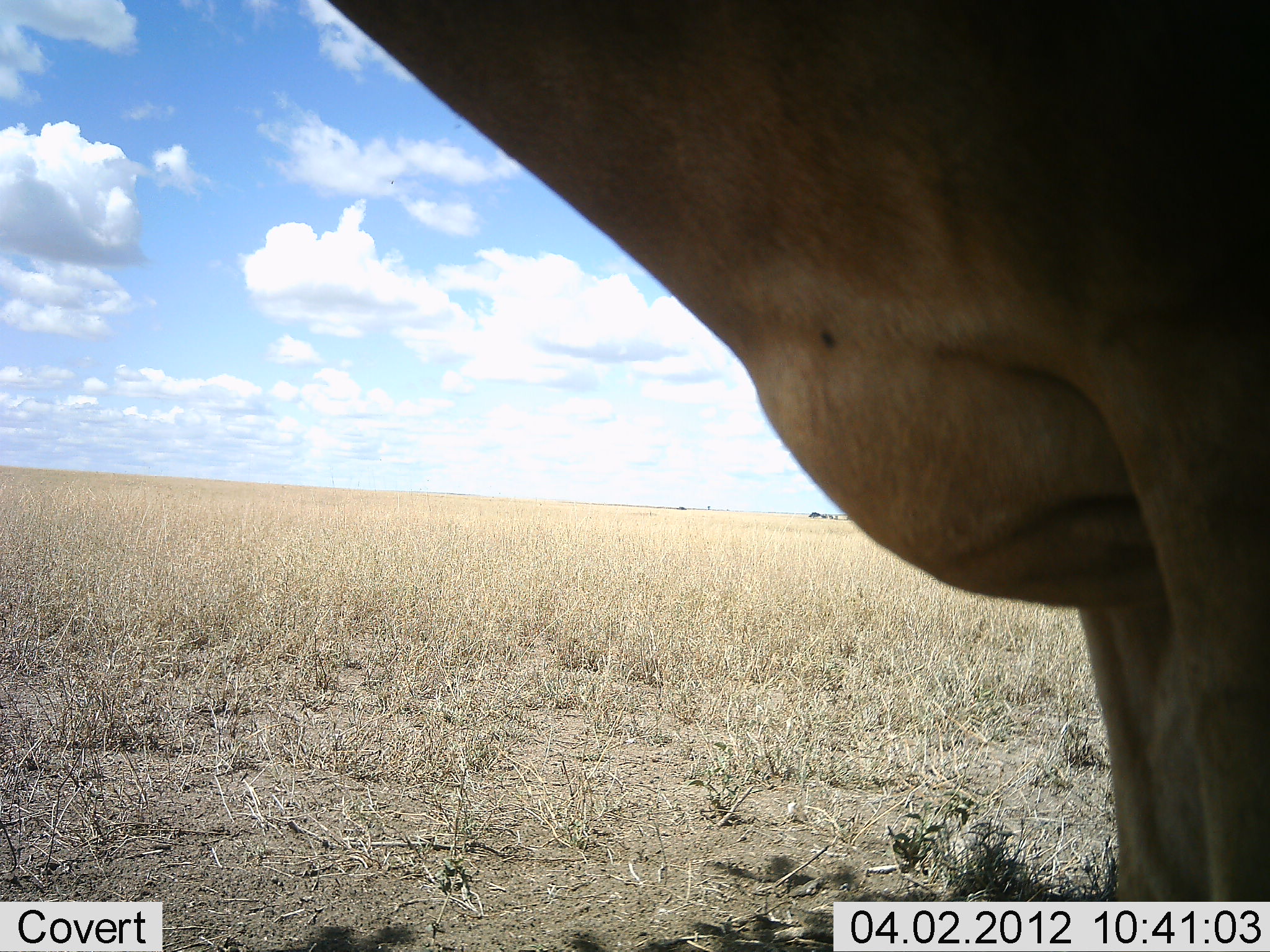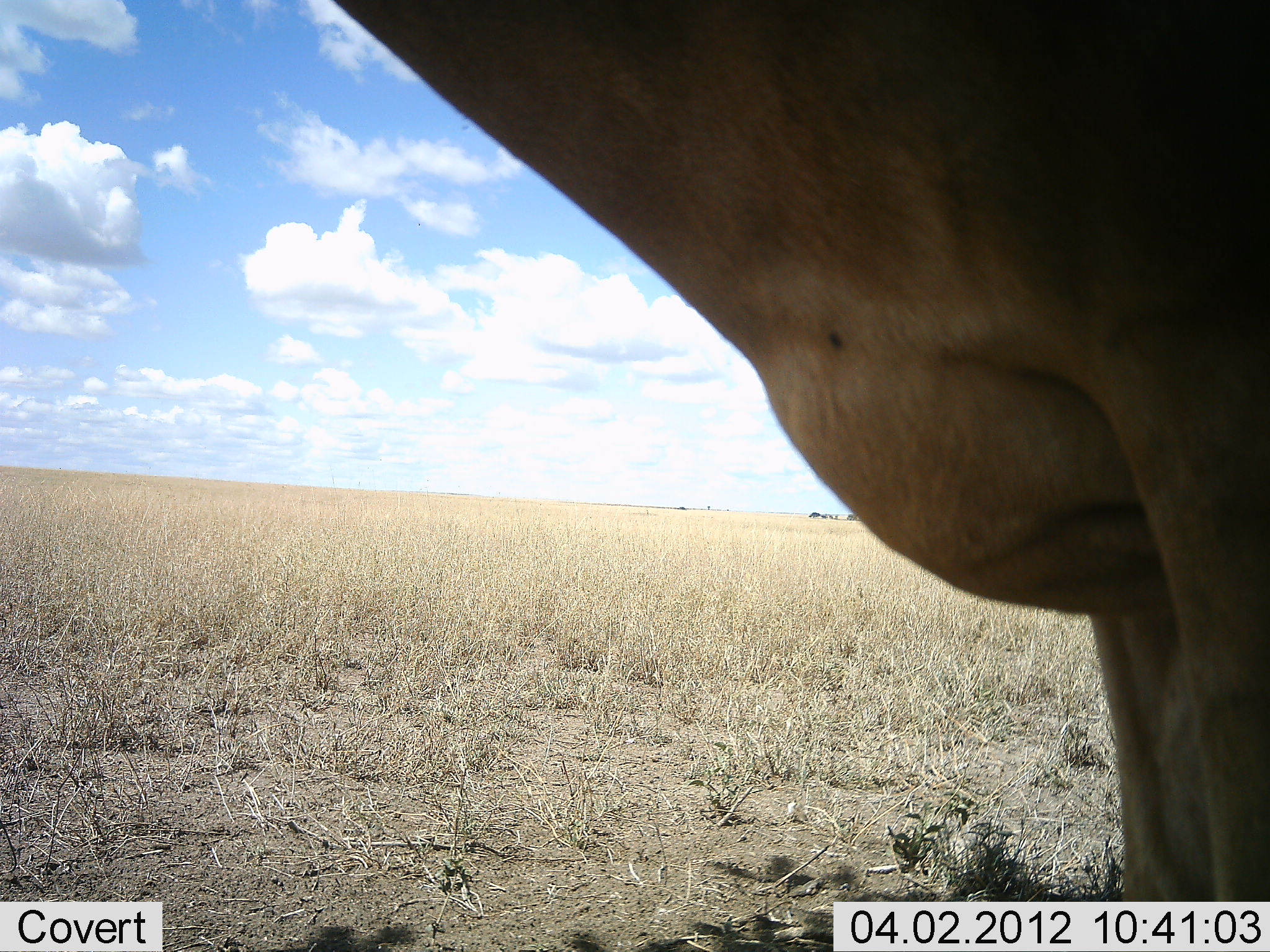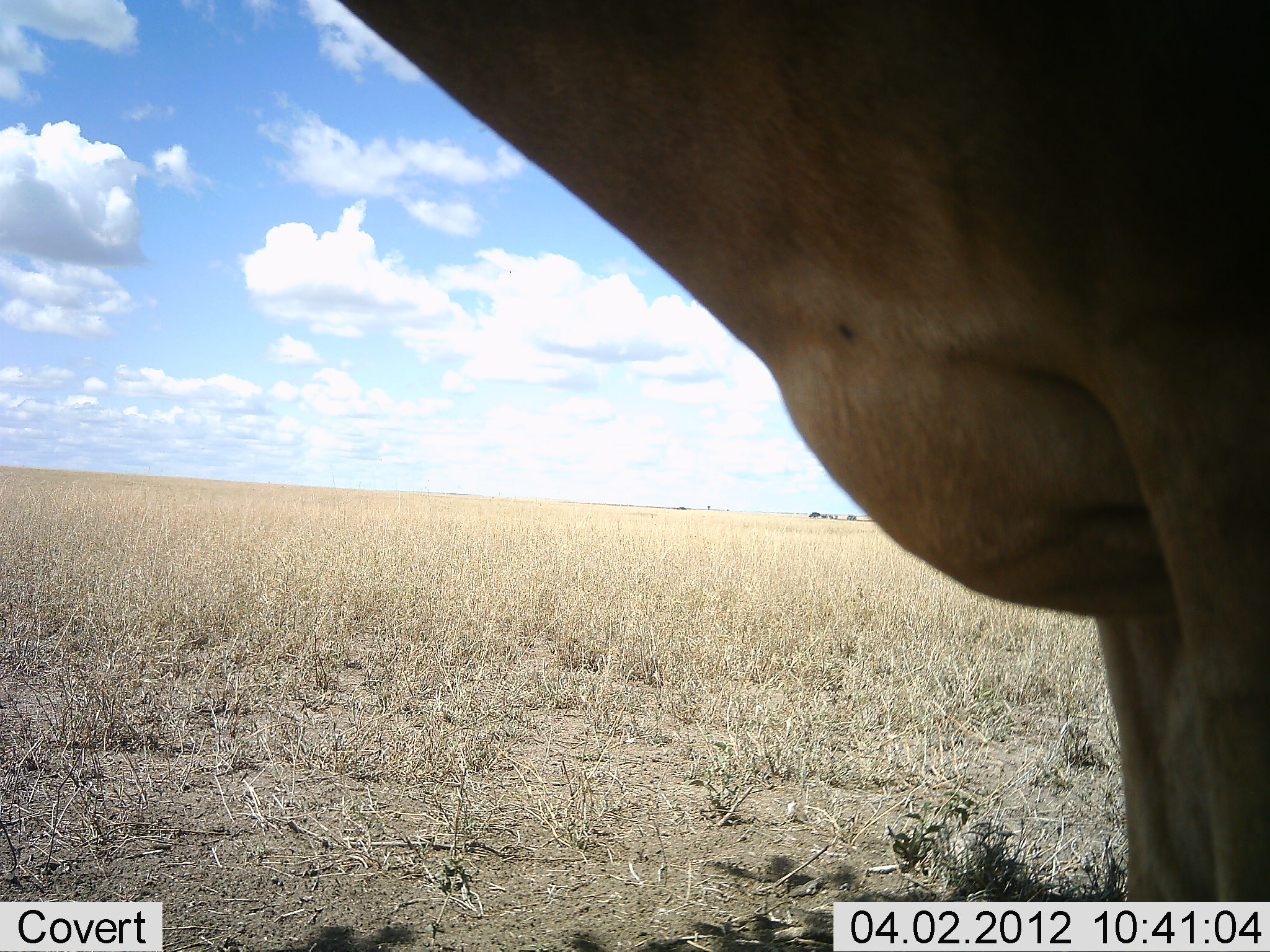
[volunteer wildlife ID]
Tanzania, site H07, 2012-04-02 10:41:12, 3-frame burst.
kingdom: Animalia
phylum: Chordata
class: Mammalia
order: Artiodactyla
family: Bovidae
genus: Alcelaphus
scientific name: Alcelaphus buselaphus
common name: hartebeest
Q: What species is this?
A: Hartebeest (Alcelaphus buselaphus).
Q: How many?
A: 1.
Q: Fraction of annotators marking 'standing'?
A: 93%.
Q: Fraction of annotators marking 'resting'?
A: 0%.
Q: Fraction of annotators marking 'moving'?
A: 0%.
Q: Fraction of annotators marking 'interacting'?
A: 7%.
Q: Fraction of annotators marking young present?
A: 0%.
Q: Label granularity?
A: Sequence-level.